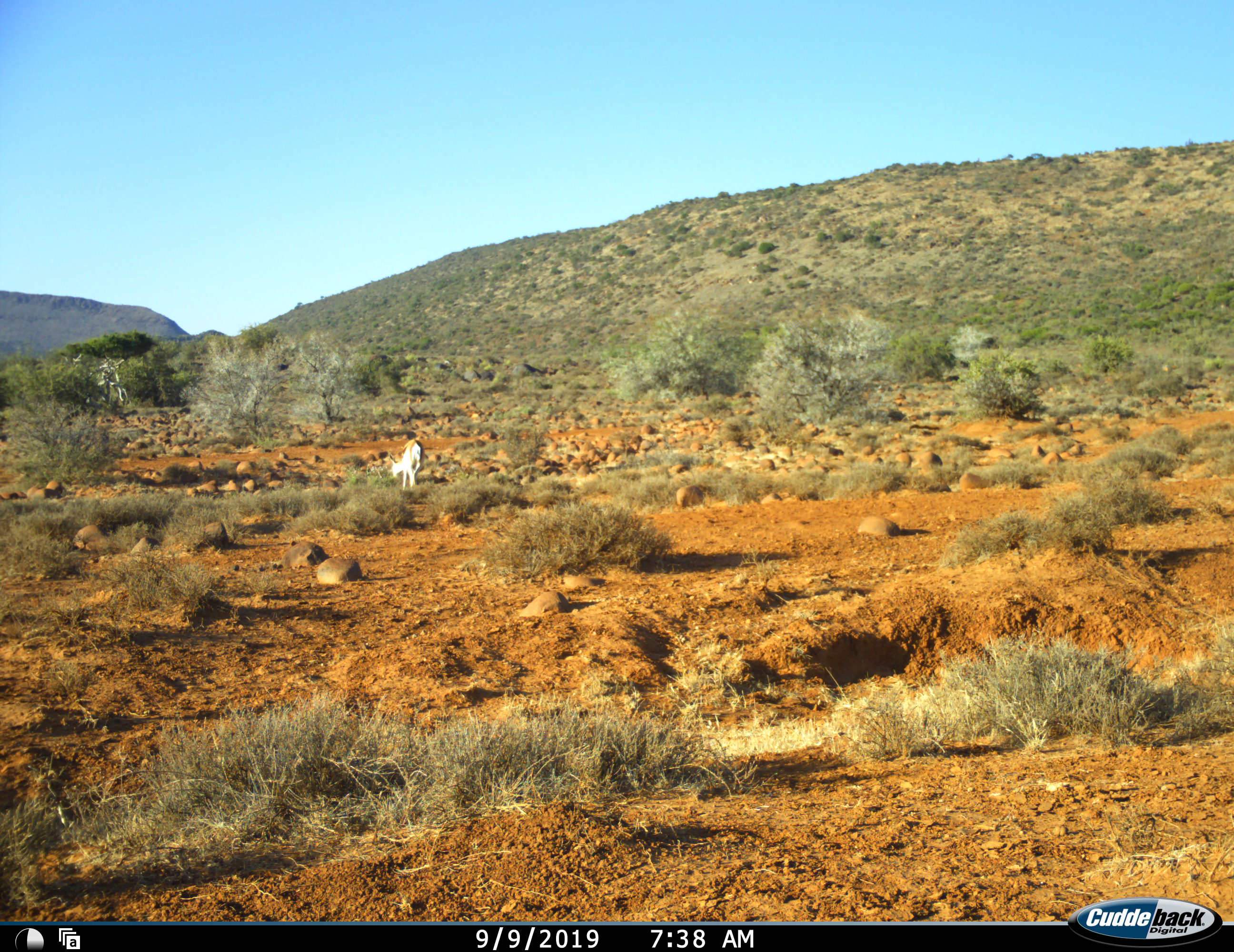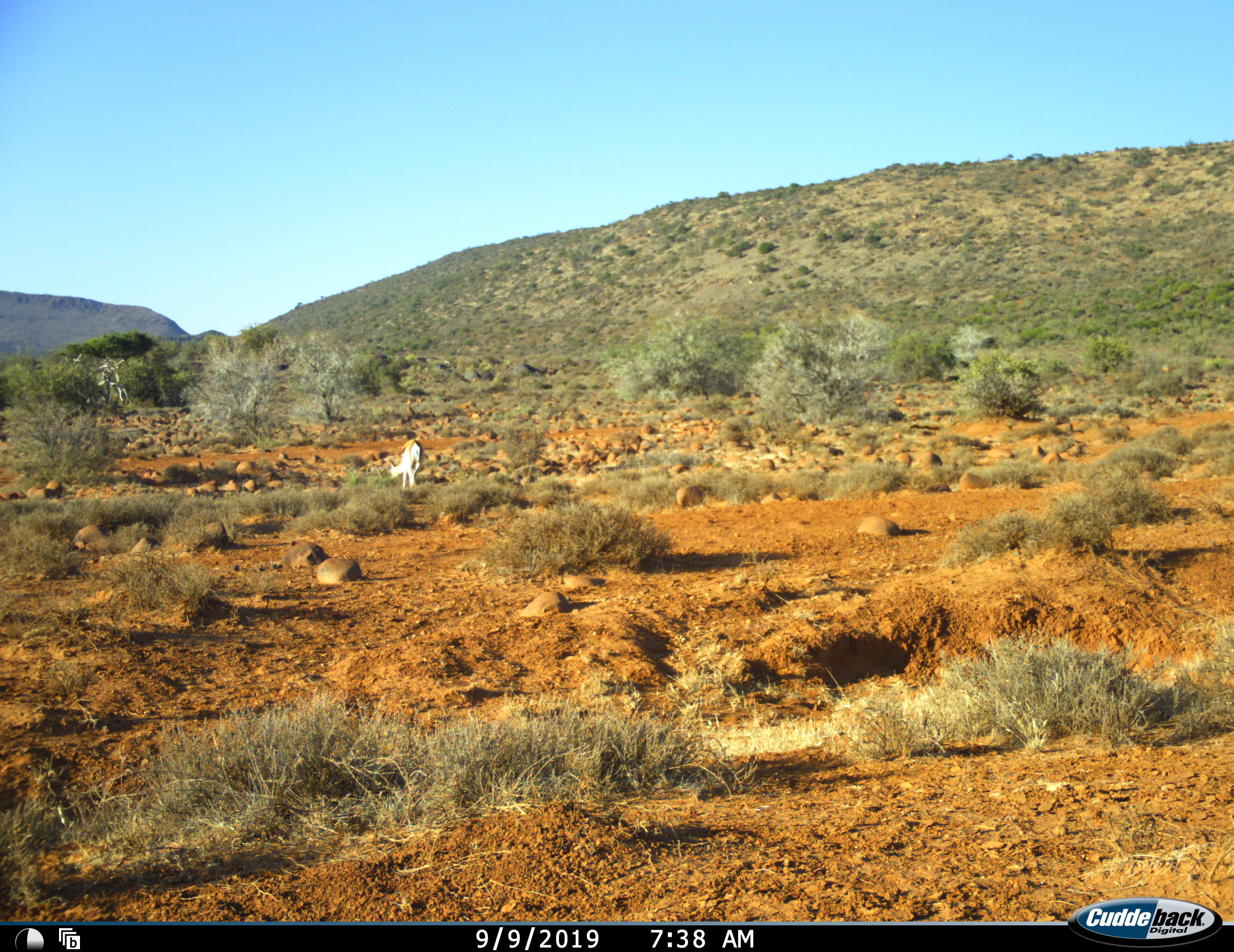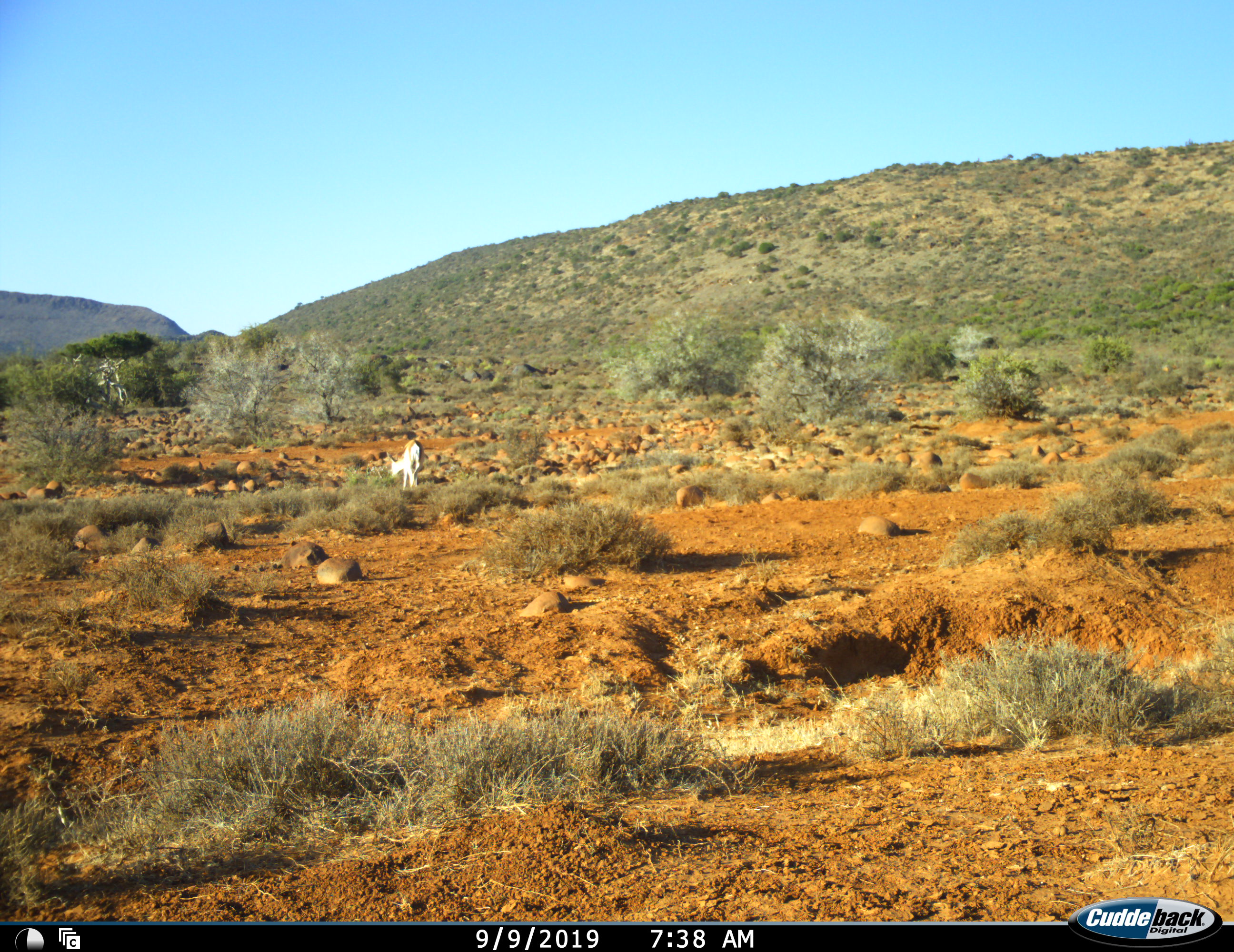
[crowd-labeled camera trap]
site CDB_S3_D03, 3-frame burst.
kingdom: Animalia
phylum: Chordata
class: Mammalia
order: Artiodactyla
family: Bovidae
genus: Antidorcas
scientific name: Antidorcas marsupialis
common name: springbok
Springbok (Antidorcas marsupialis), count 1. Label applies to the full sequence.